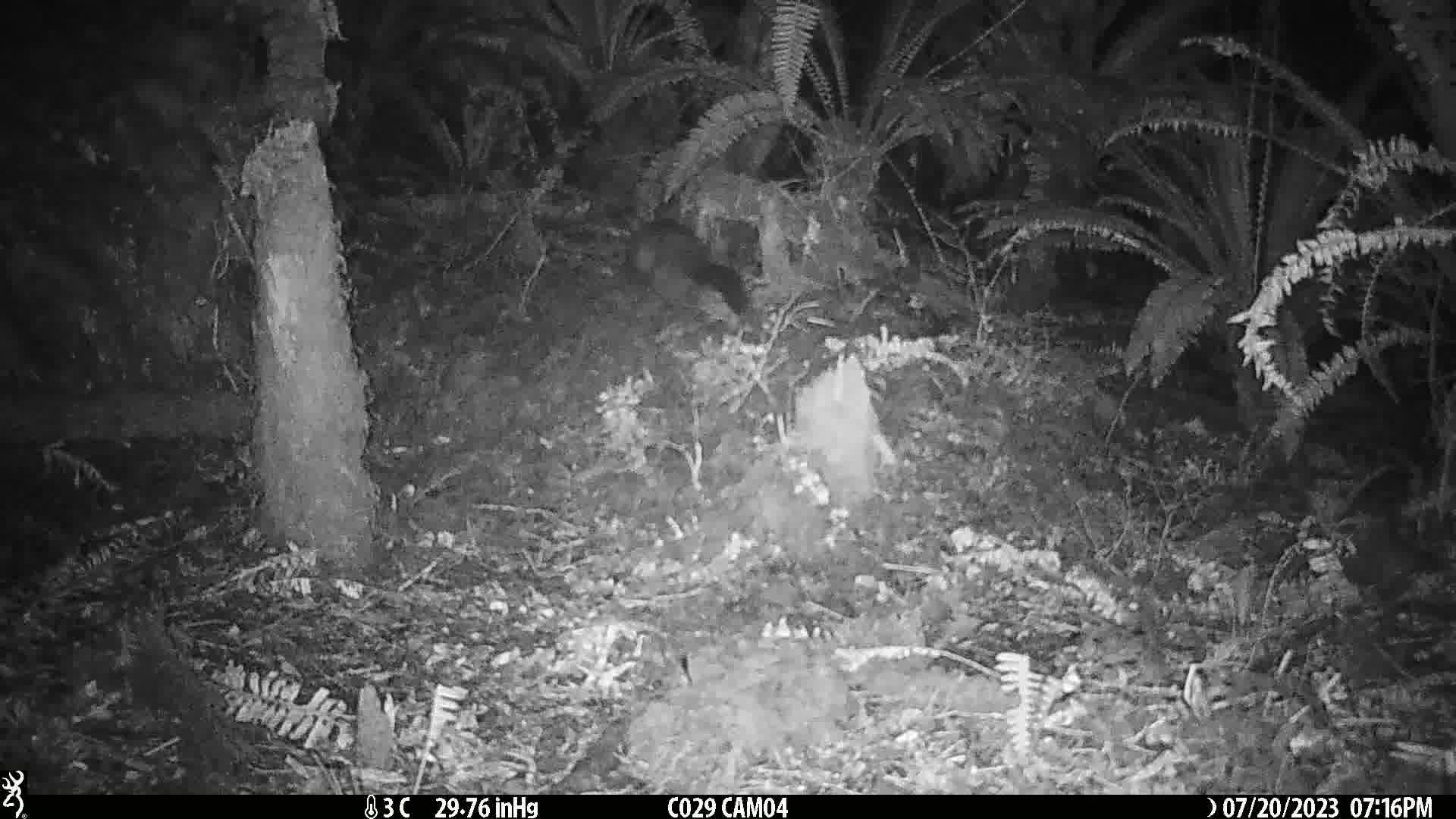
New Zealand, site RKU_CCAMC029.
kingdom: Animalia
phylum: Chordata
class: Mammalia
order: Diprotodontia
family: Phalangeridae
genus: Trichosurus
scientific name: Trichosurus vulpecula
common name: common brushtail possum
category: possum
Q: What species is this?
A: Possum (common brushtail possum) (Trichosurus vulpecula).